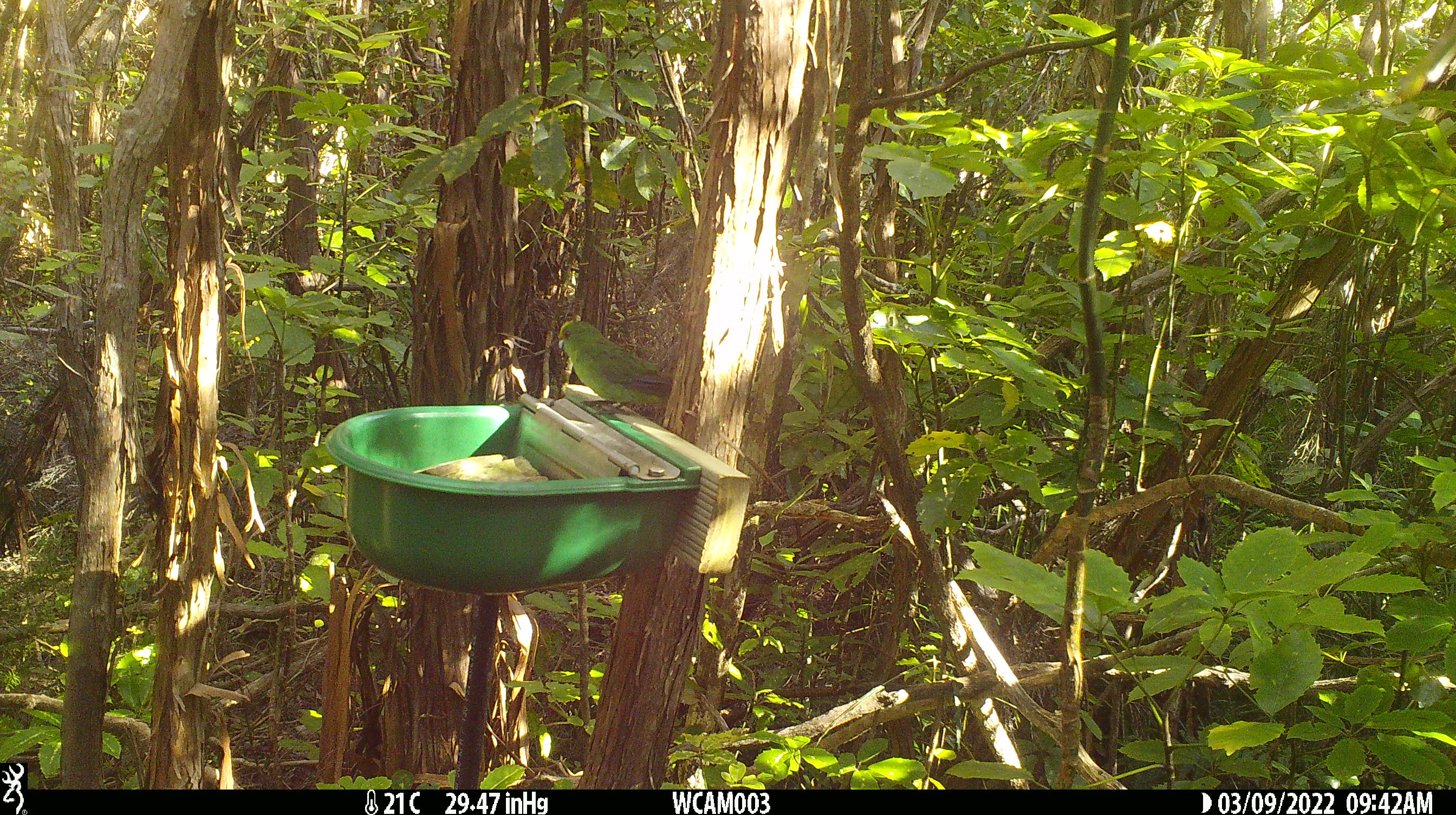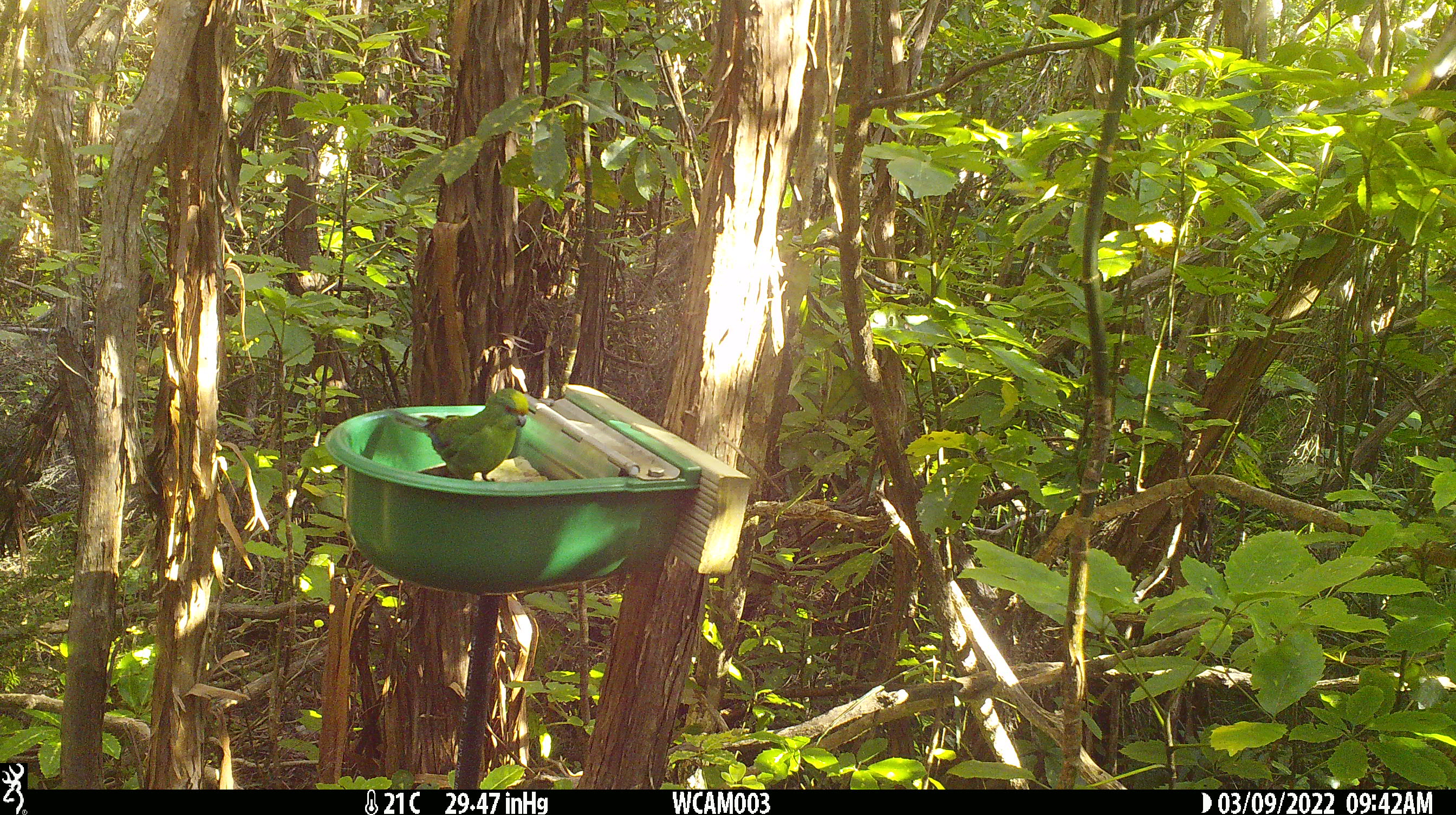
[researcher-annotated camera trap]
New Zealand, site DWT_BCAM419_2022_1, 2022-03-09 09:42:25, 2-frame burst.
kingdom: Animalia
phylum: Chordata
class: Aves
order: Psittaciformes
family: Psittaculidae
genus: Cyanoramphus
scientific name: Cyanoramphus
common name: parakeet